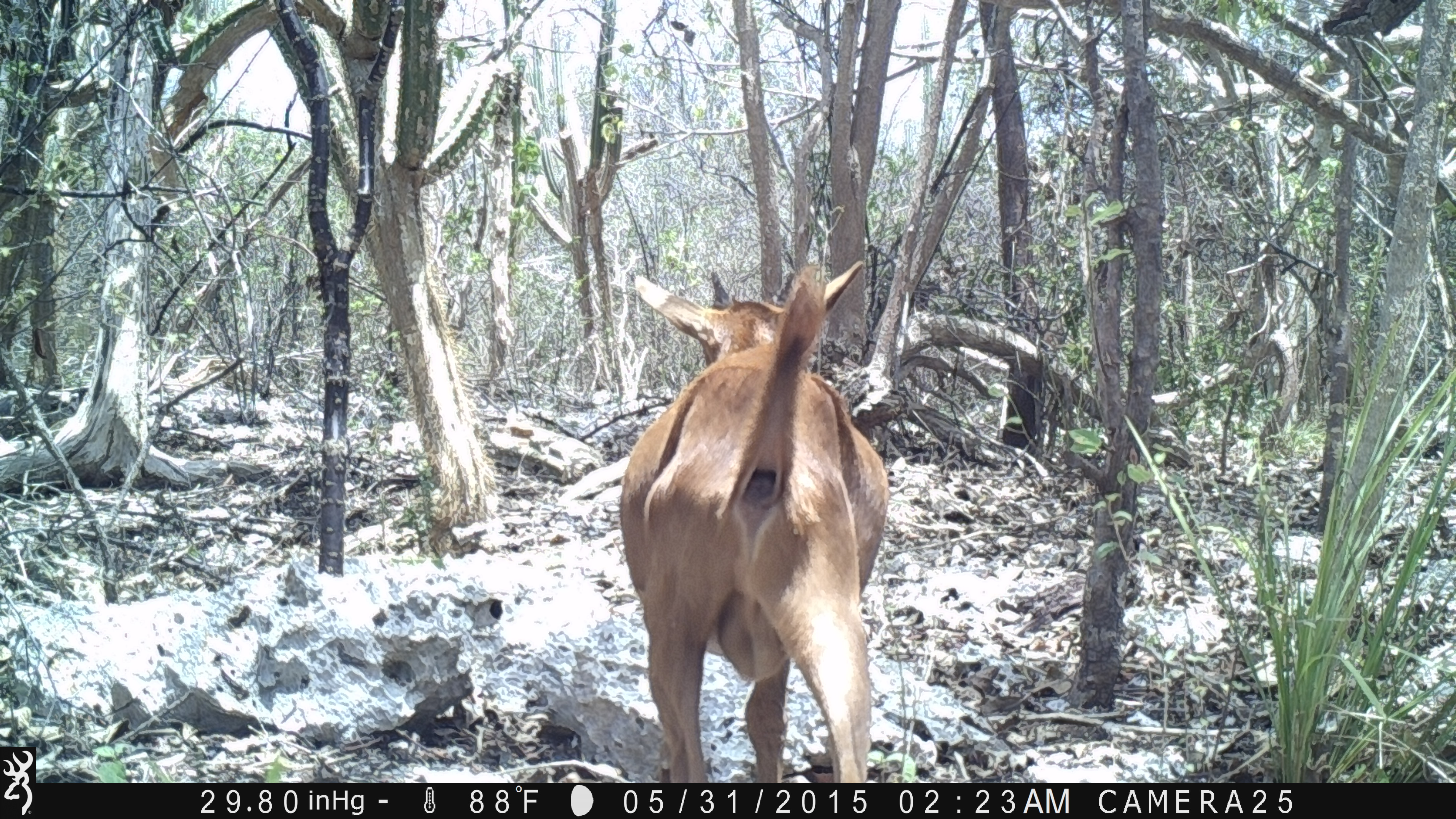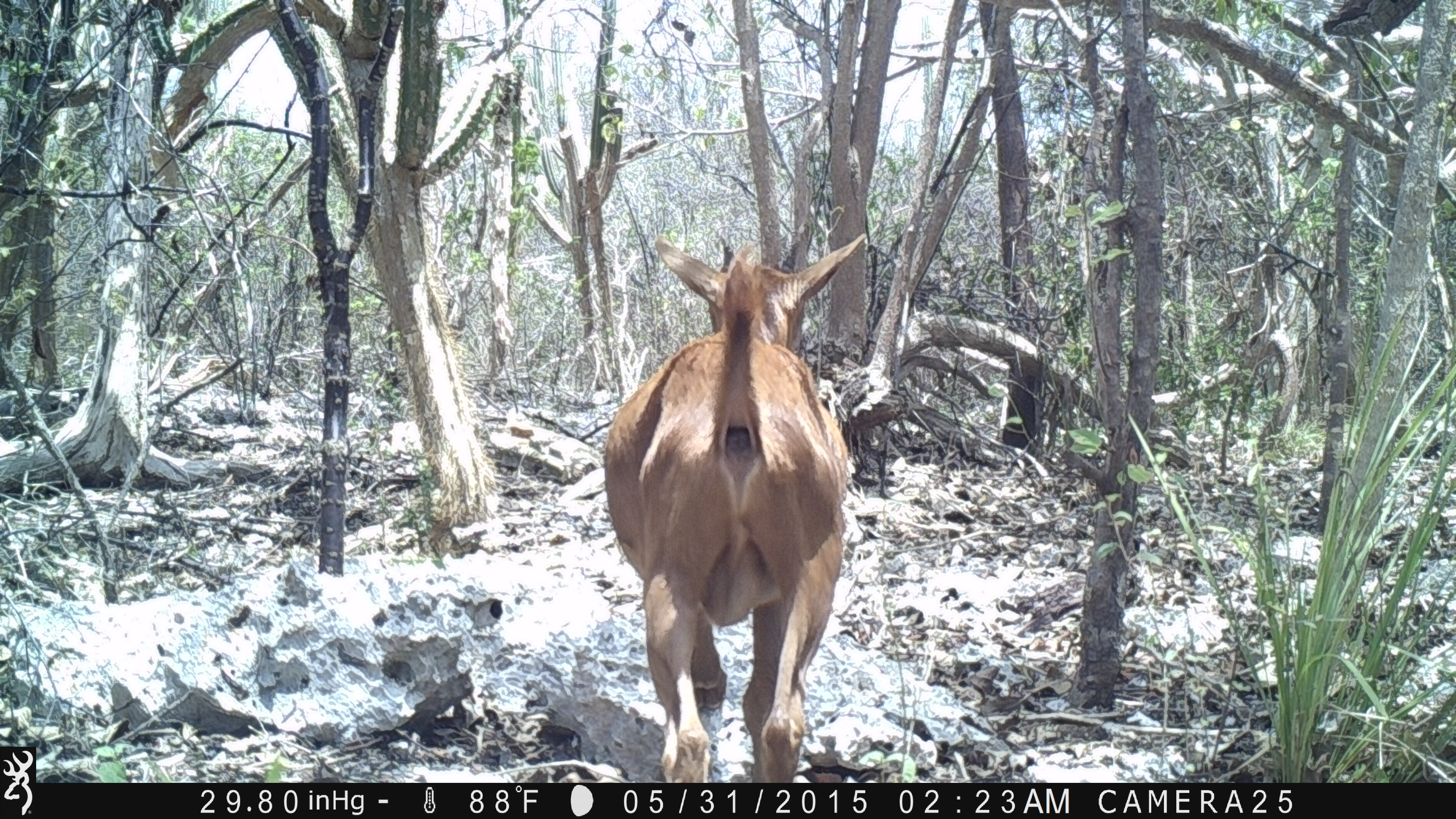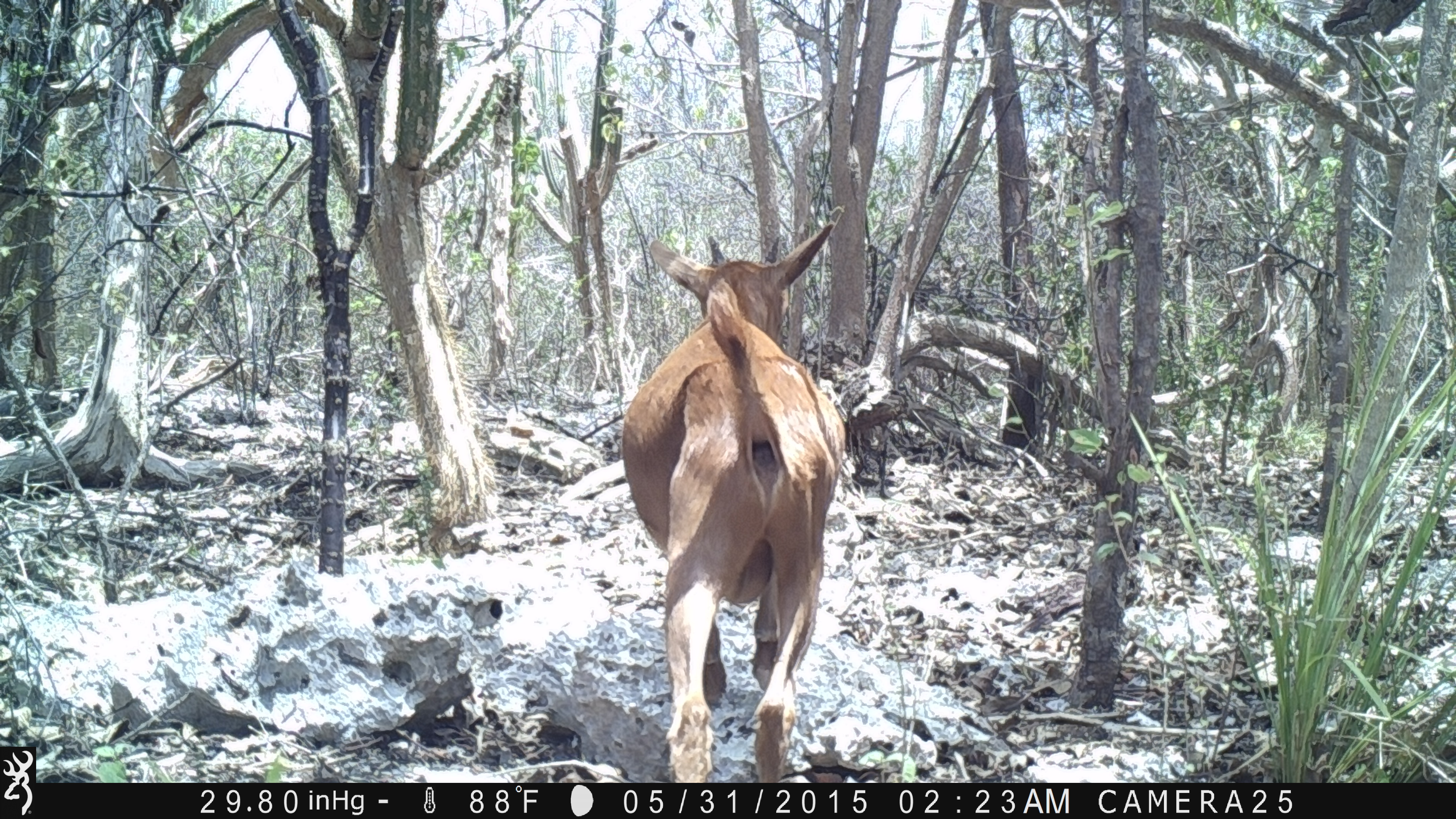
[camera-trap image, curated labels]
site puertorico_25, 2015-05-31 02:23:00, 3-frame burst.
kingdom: Animalia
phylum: Chordata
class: Mammalia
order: Artiodactyla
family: Bovidae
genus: Capra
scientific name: Capra hircus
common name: goat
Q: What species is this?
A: Goat (Capra hircus).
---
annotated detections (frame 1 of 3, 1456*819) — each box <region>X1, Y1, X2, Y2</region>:
goat: <region>613, 257, 889, 781</region>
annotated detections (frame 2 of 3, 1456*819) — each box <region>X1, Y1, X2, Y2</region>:
goat: <region>596, 221, 862, 783</region>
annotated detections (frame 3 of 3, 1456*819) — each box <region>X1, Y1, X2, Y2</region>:
goat: <region>615, 215, 846, 784</region>